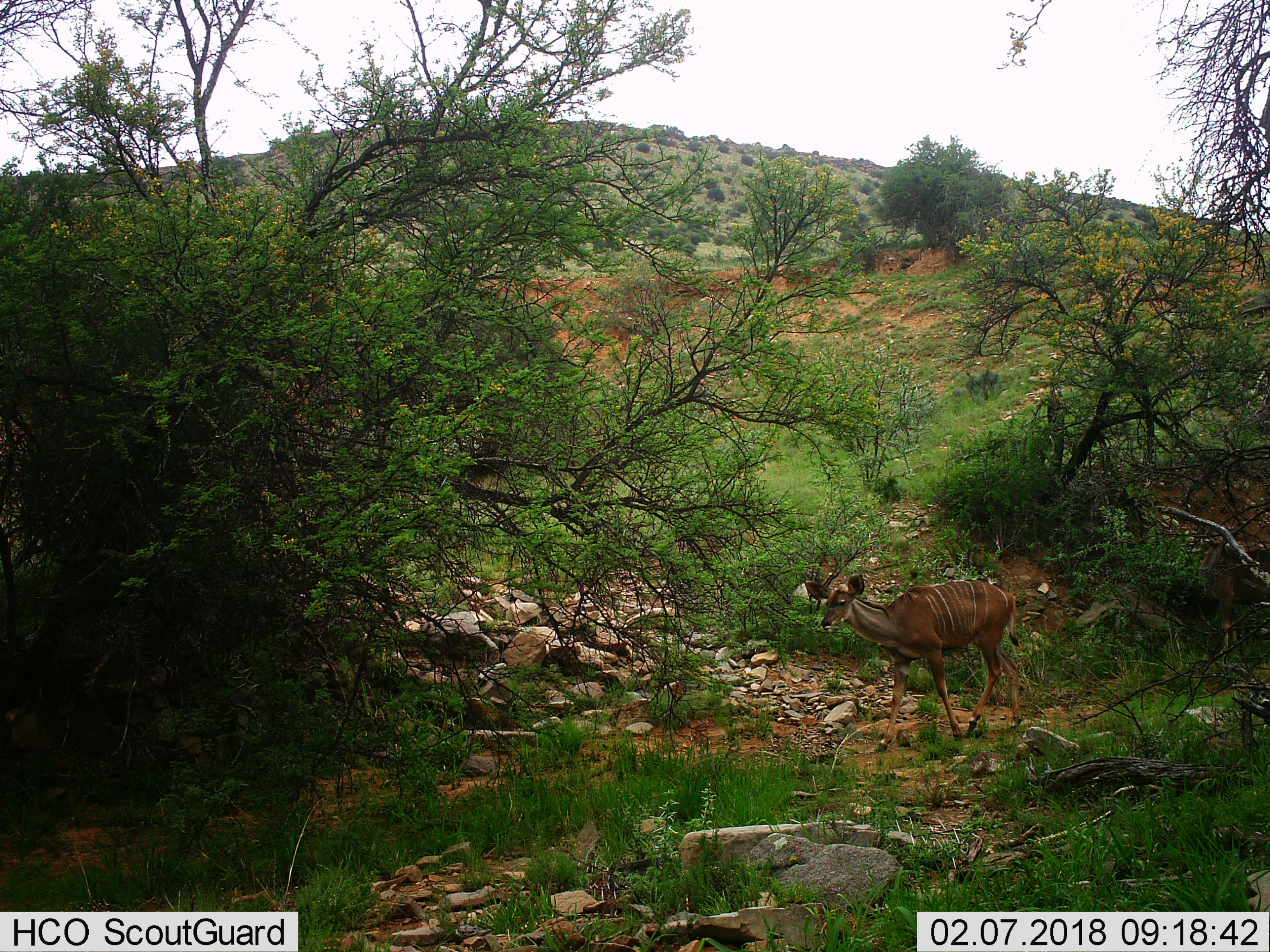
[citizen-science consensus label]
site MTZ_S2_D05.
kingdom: Animalia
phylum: Chordata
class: Mammalia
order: Artiodactyla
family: Bovidae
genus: Tragelaphus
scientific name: Tragelaphus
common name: kudu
Kudu (Tragelaphus), count 1. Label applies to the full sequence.